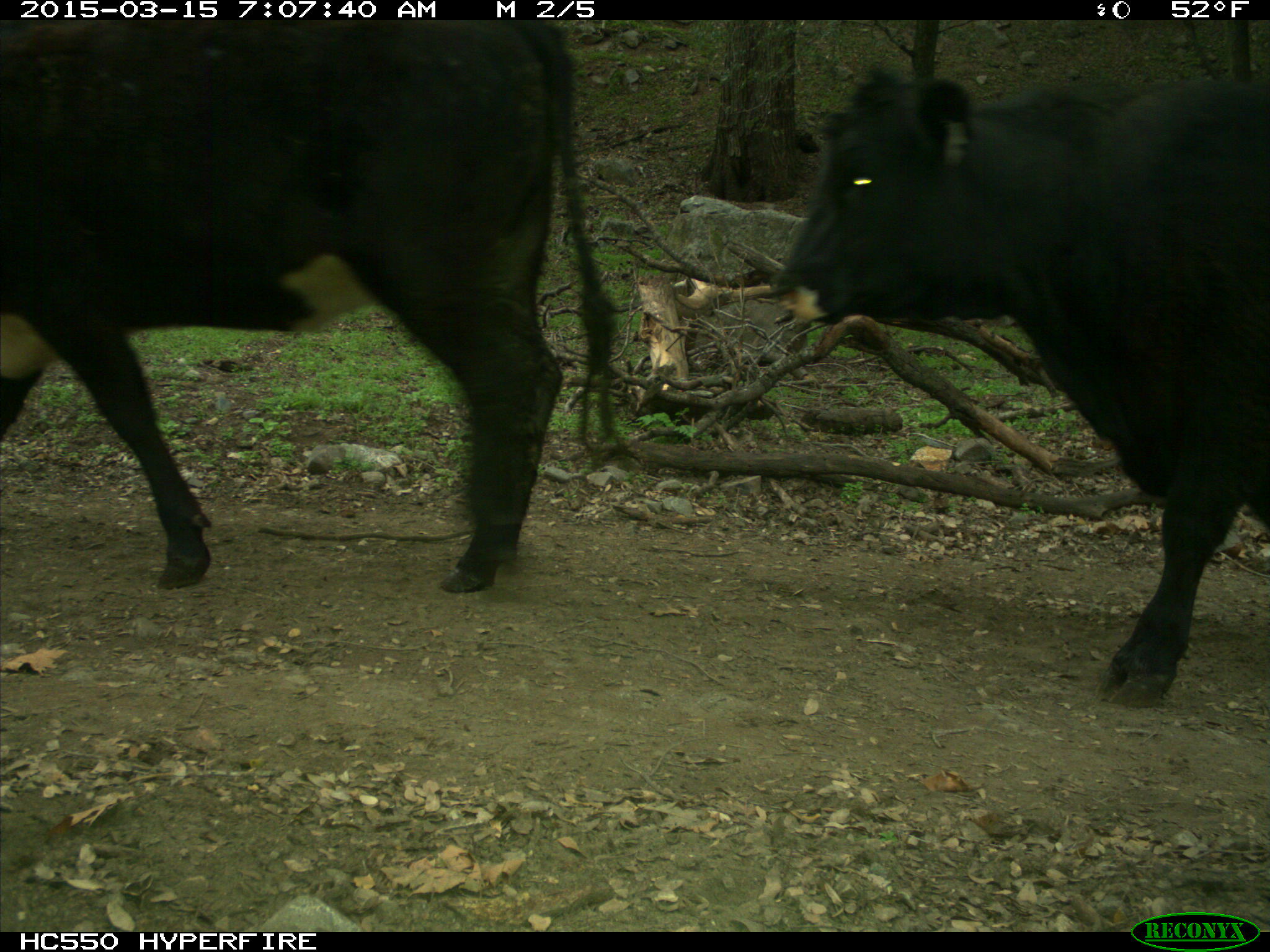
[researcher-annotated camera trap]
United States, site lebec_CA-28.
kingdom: Animalia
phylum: Chordata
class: Mammalia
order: Artiodactyla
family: Bovidae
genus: Bos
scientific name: Bos taurus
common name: domestic cow